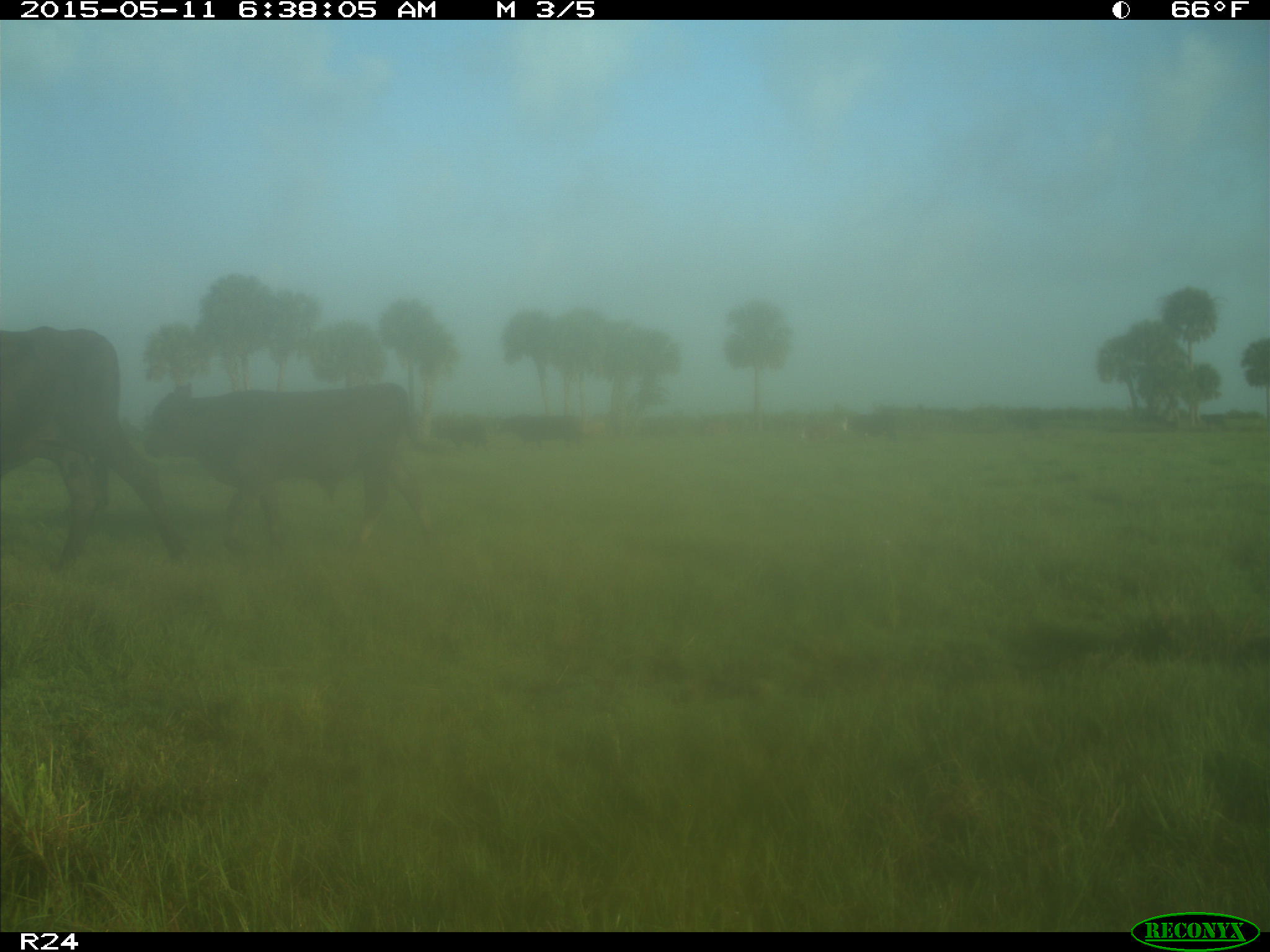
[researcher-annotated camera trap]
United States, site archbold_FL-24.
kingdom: Animalia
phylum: Chordata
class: Mammalia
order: Artiodactyla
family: Bovidae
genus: Bos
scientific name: Bos taurus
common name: domestic cow